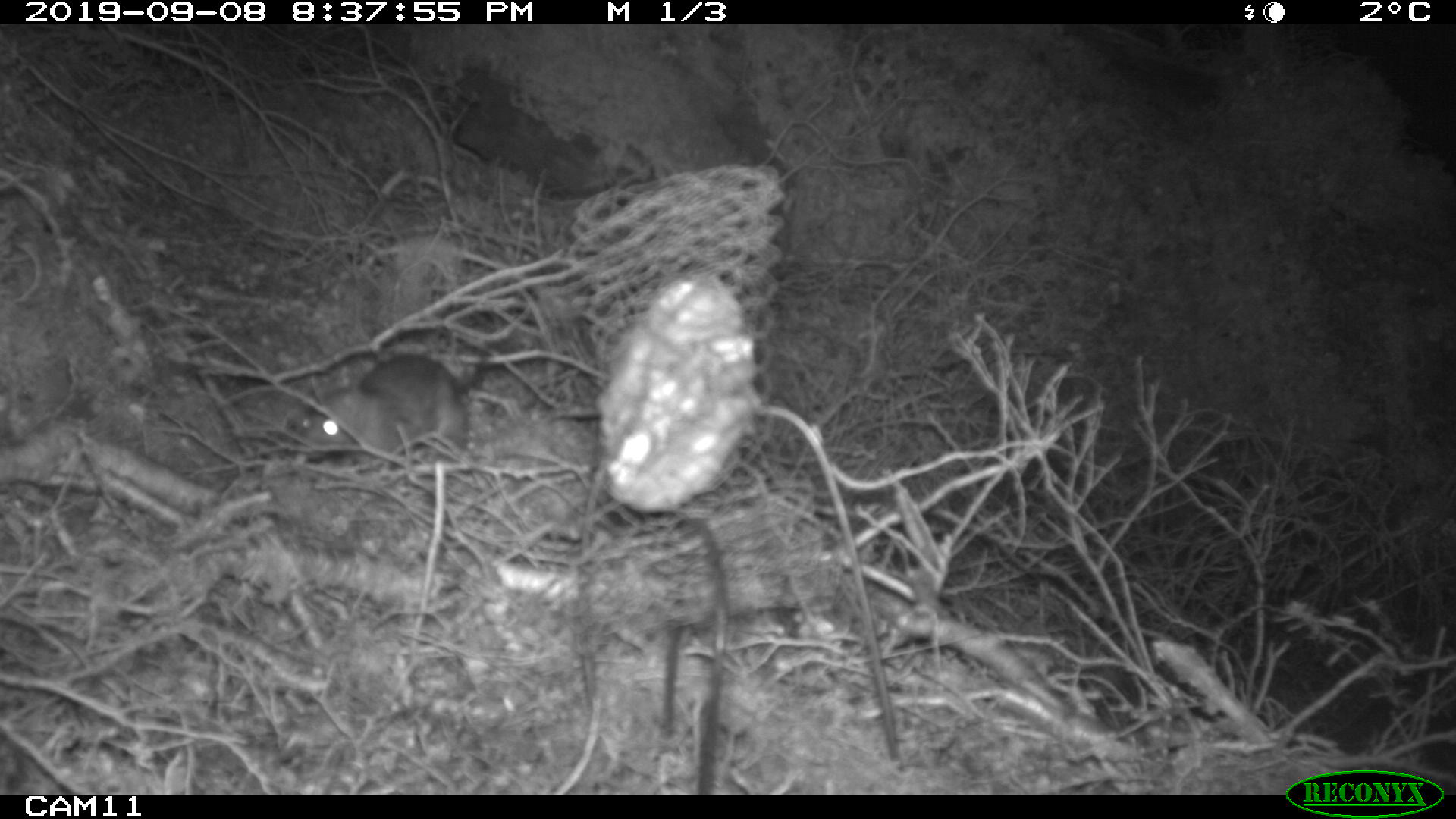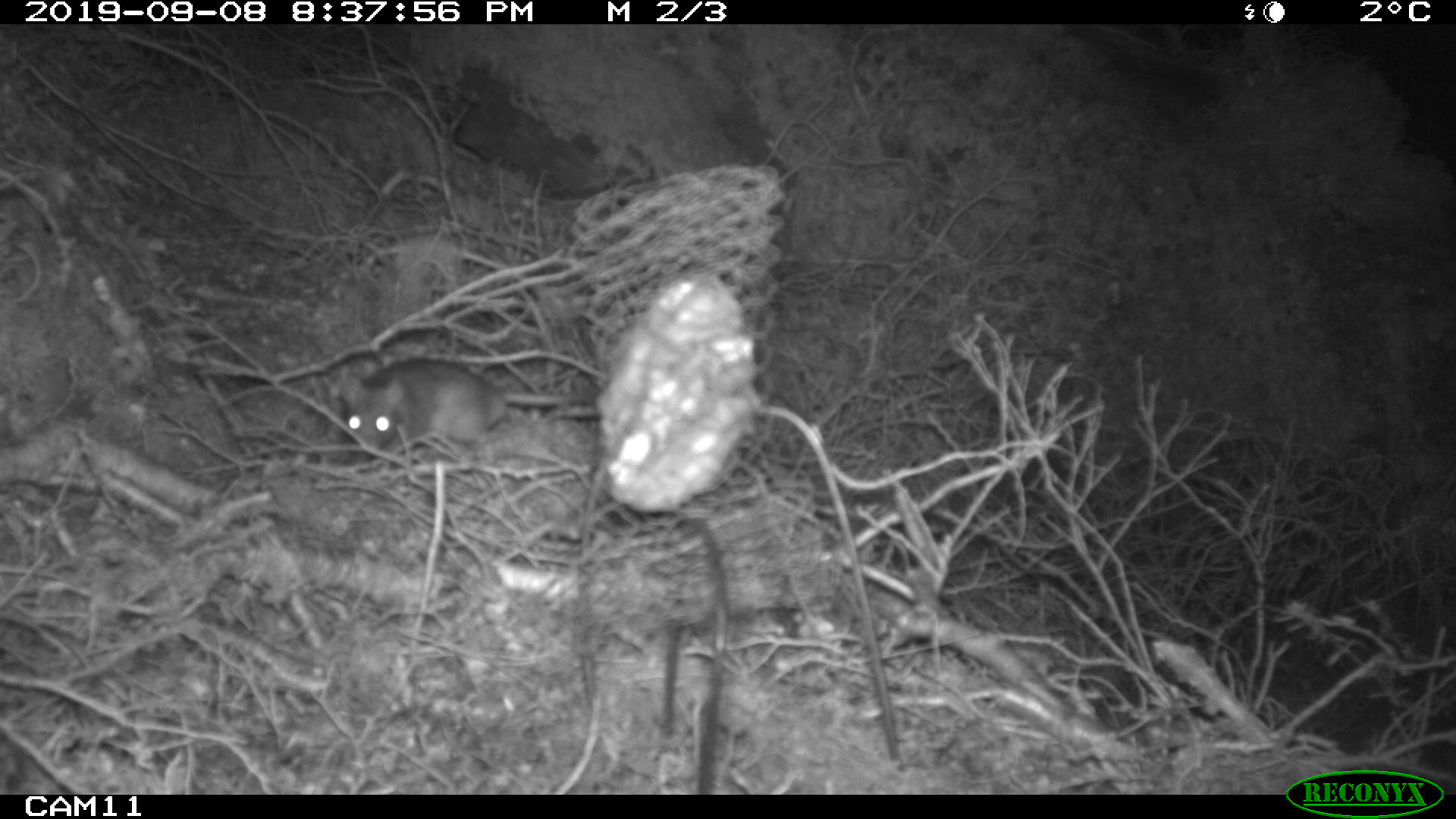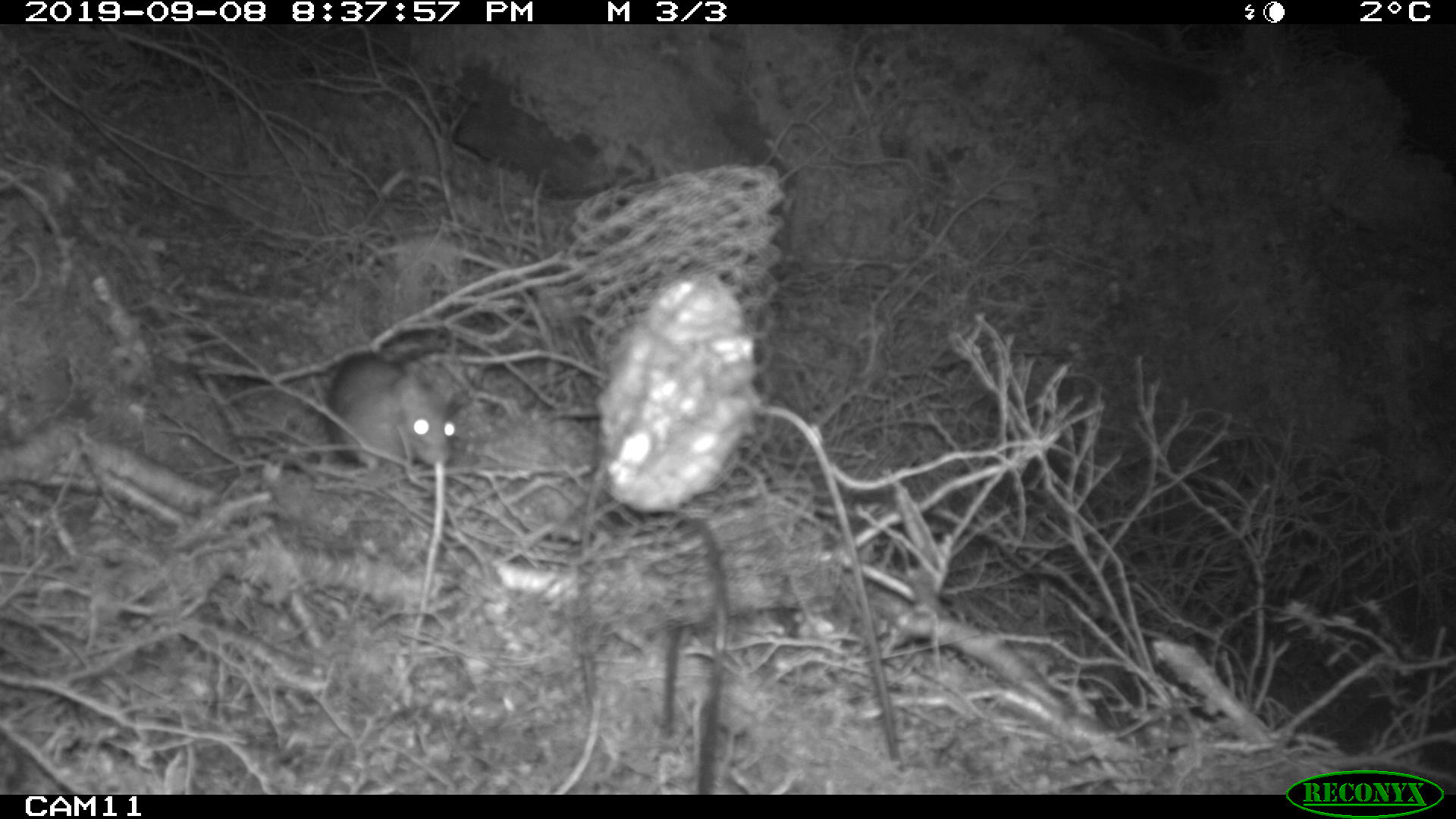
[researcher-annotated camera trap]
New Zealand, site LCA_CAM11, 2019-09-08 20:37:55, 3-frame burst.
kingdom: Animalia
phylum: Chordata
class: Mammalia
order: Rodentia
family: Muridae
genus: Rattus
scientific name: Rattus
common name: rat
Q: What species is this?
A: Rat (Rattus).